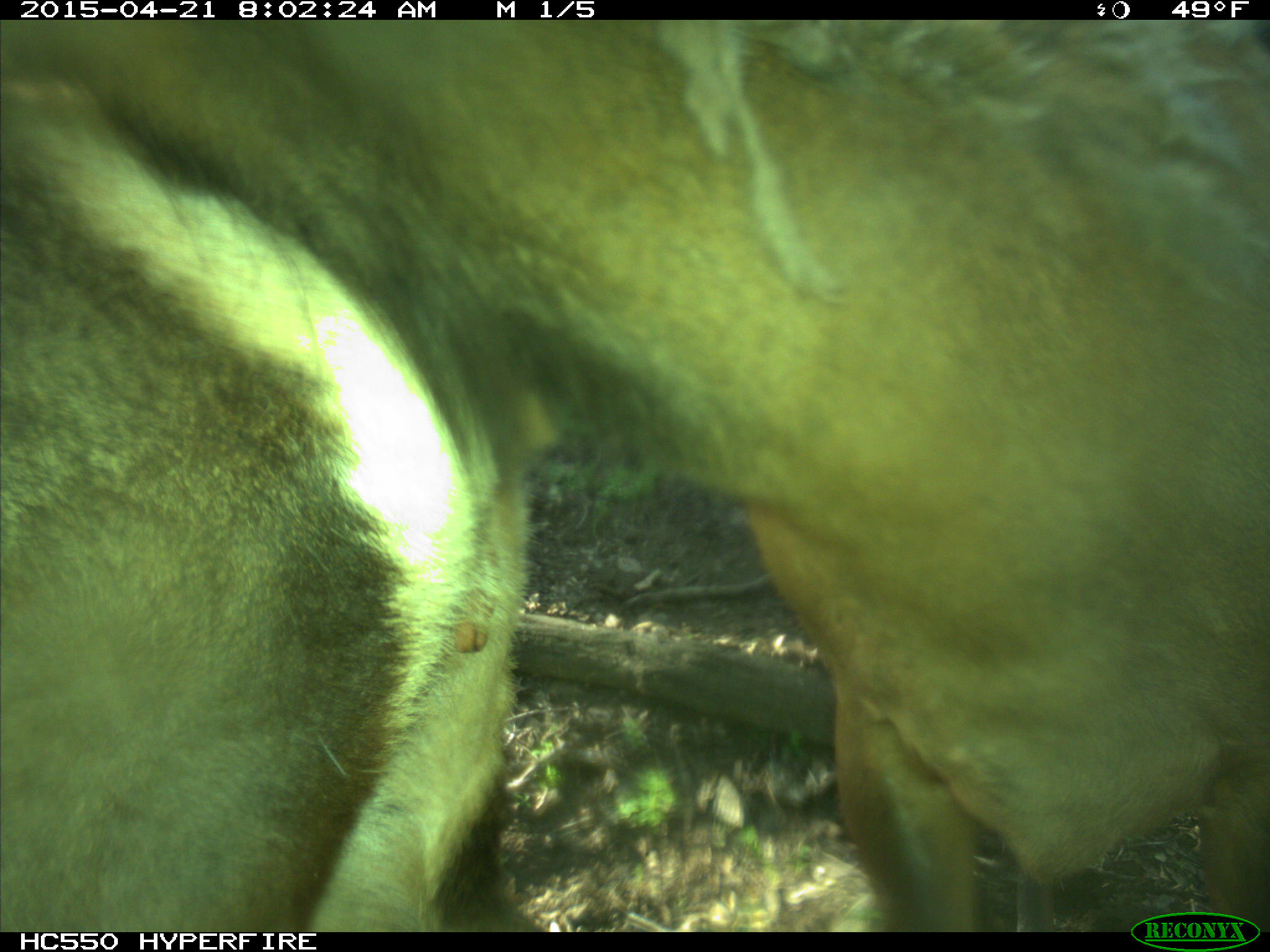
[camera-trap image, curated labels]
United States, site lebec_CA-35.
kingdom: Animalia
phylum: Chordata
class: Mammalia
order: Artiodactyla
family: Cervidae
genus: Cervus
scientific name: Cervus canadensis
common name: elk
Cervus canadensis (elk).